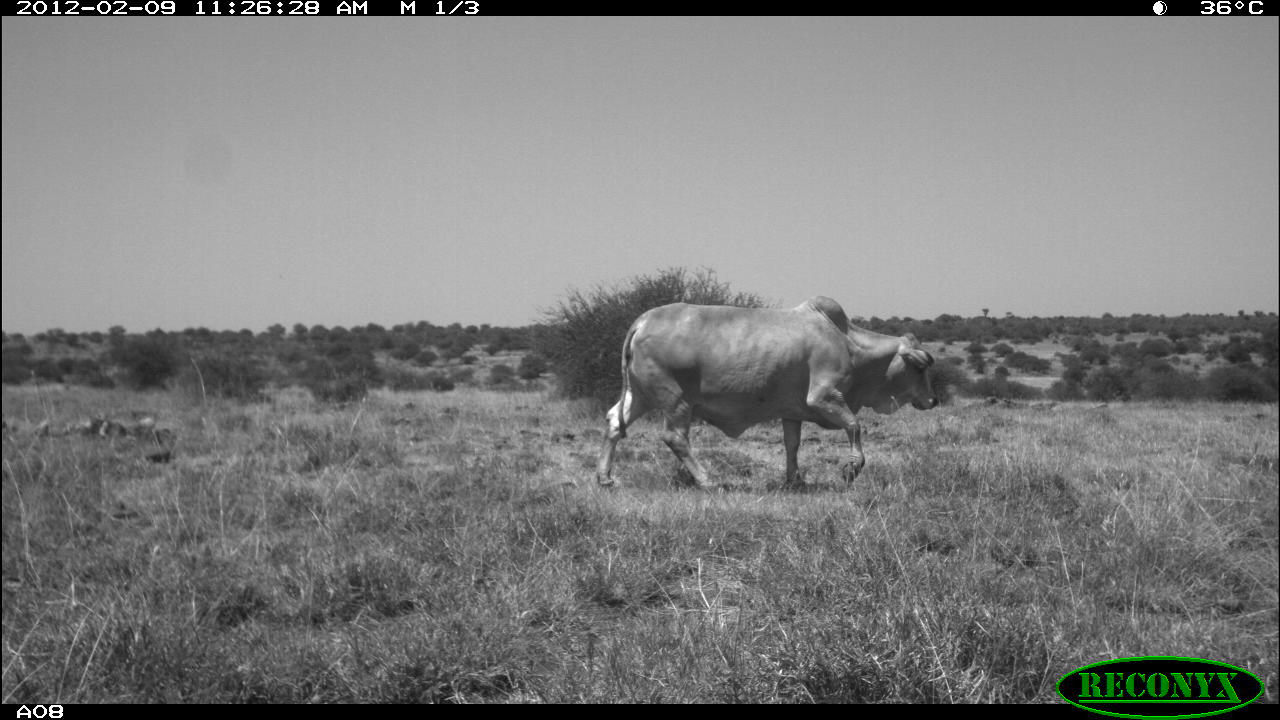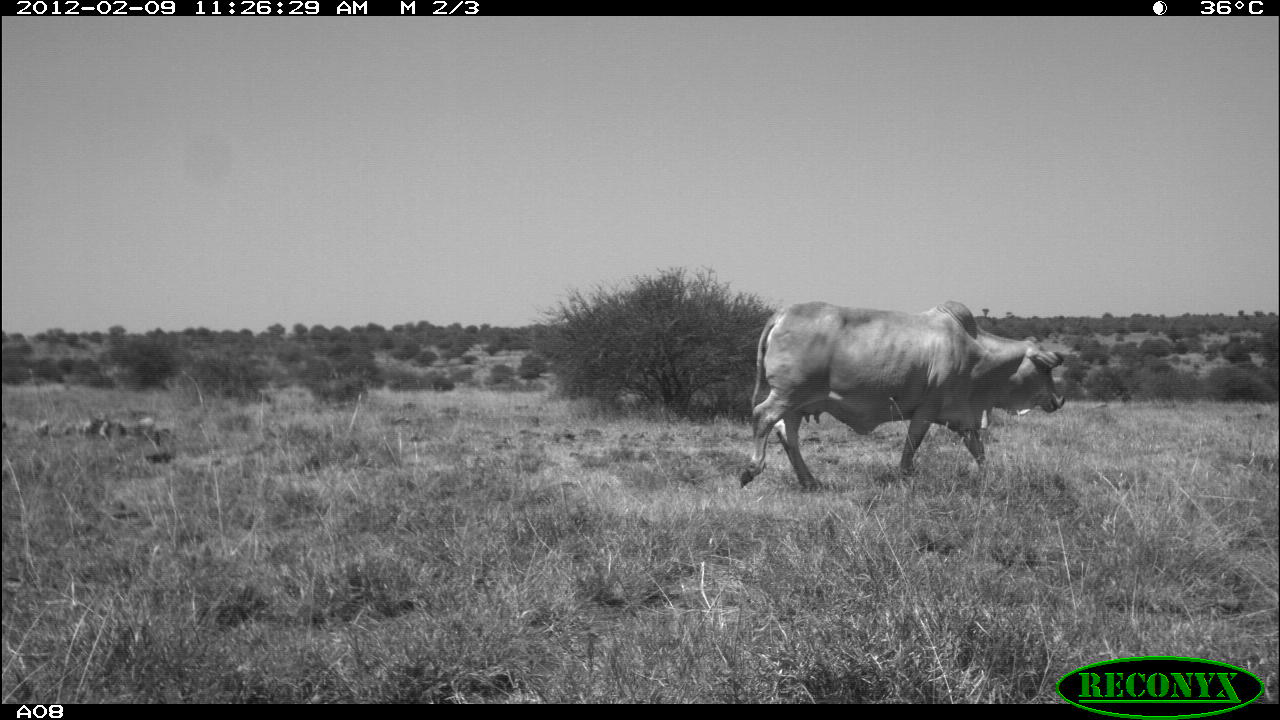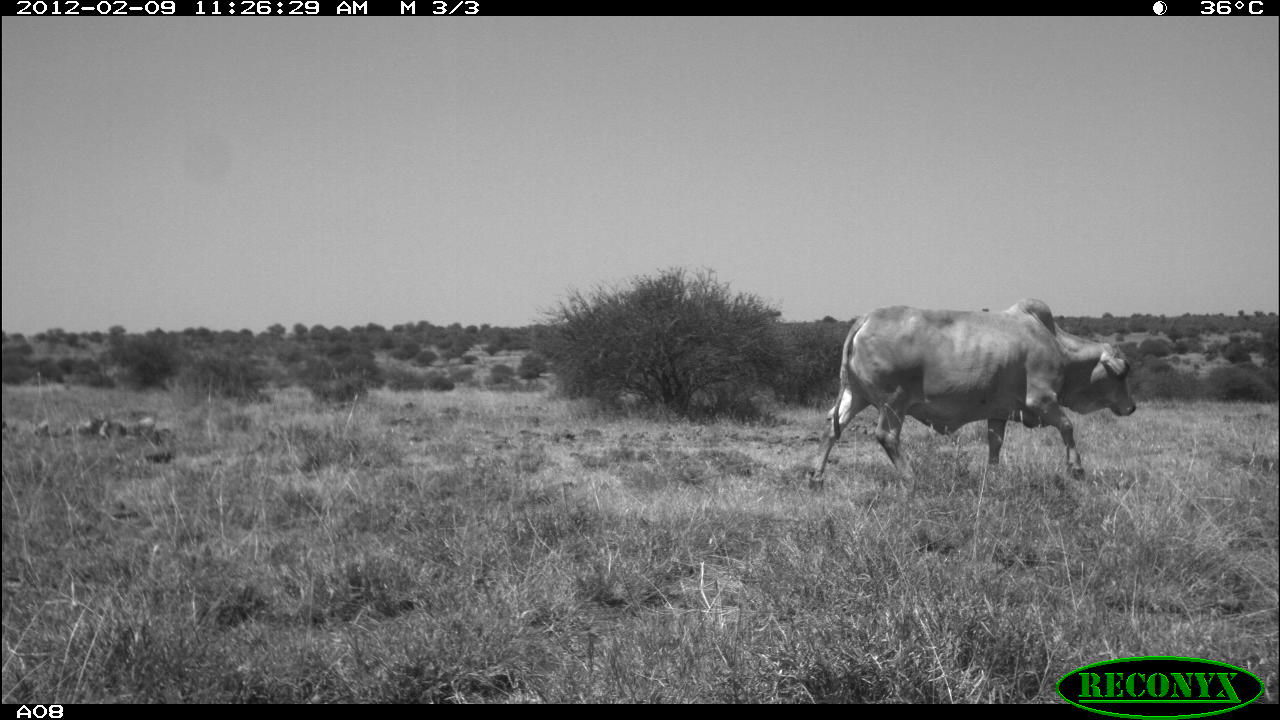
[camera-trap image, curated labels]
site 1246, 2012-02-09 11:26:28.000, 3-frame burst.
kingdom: Animalia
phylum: Chordata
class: Mammalia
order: Artiodactyla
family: Bovidae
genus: Bos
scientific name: Bos taurus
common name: domestic cattle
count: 1